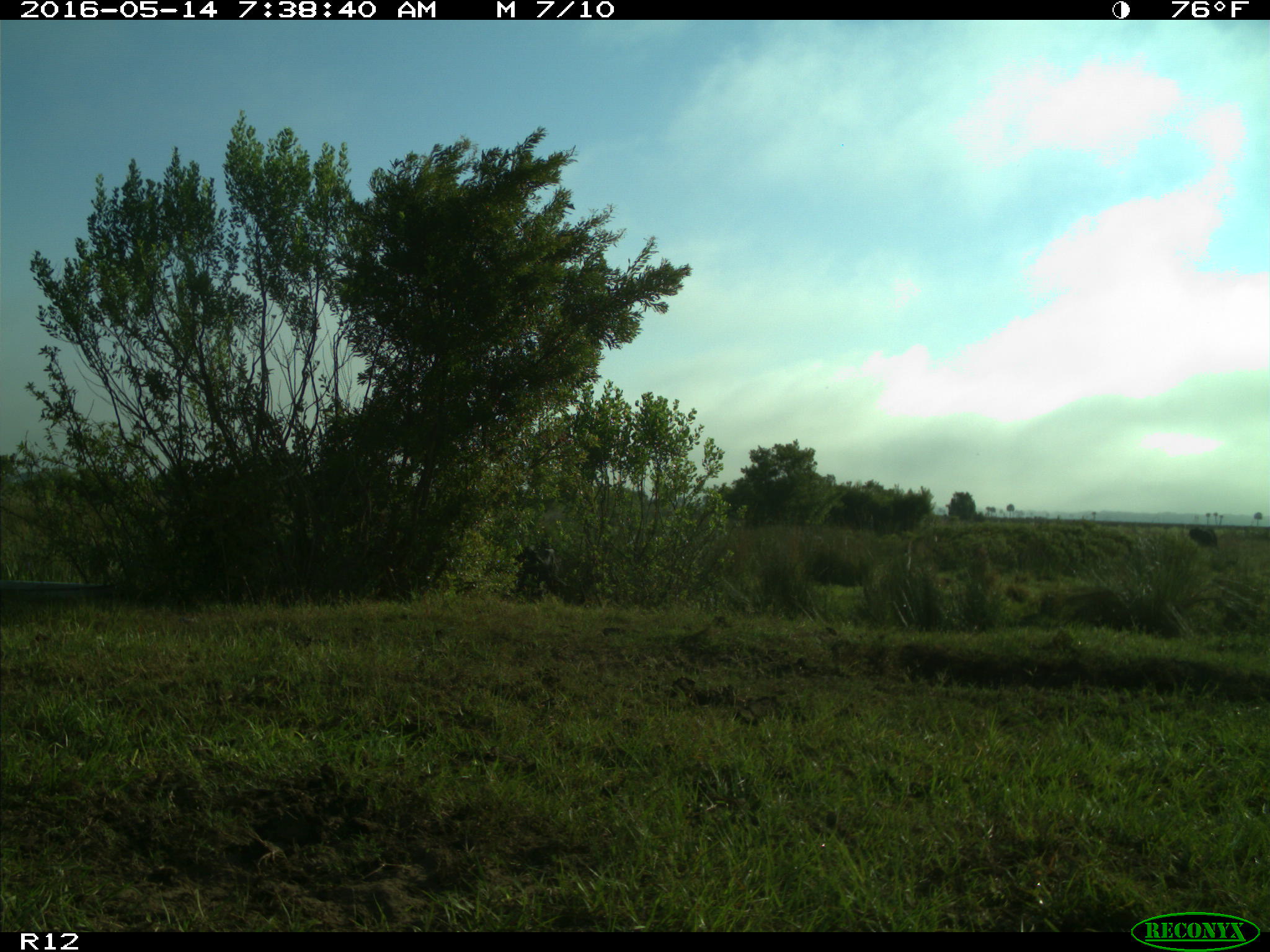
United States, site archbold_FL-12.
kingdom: Animalia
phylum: Chordata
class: Mammalia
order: Artiodactyla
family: Bovidae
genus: Bos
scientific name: Bos taurus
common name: domestic cow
Bos taurus (domestic cow).